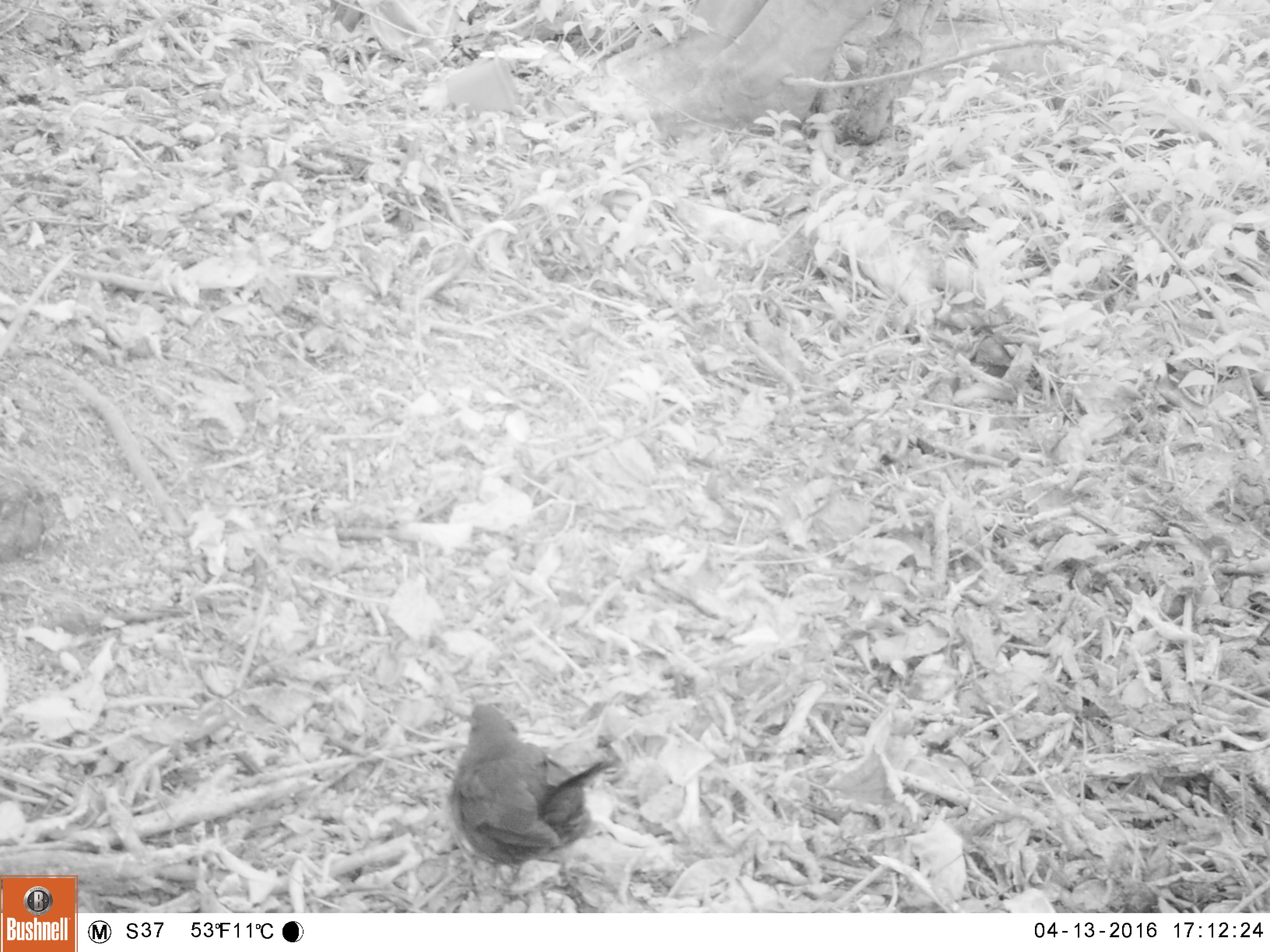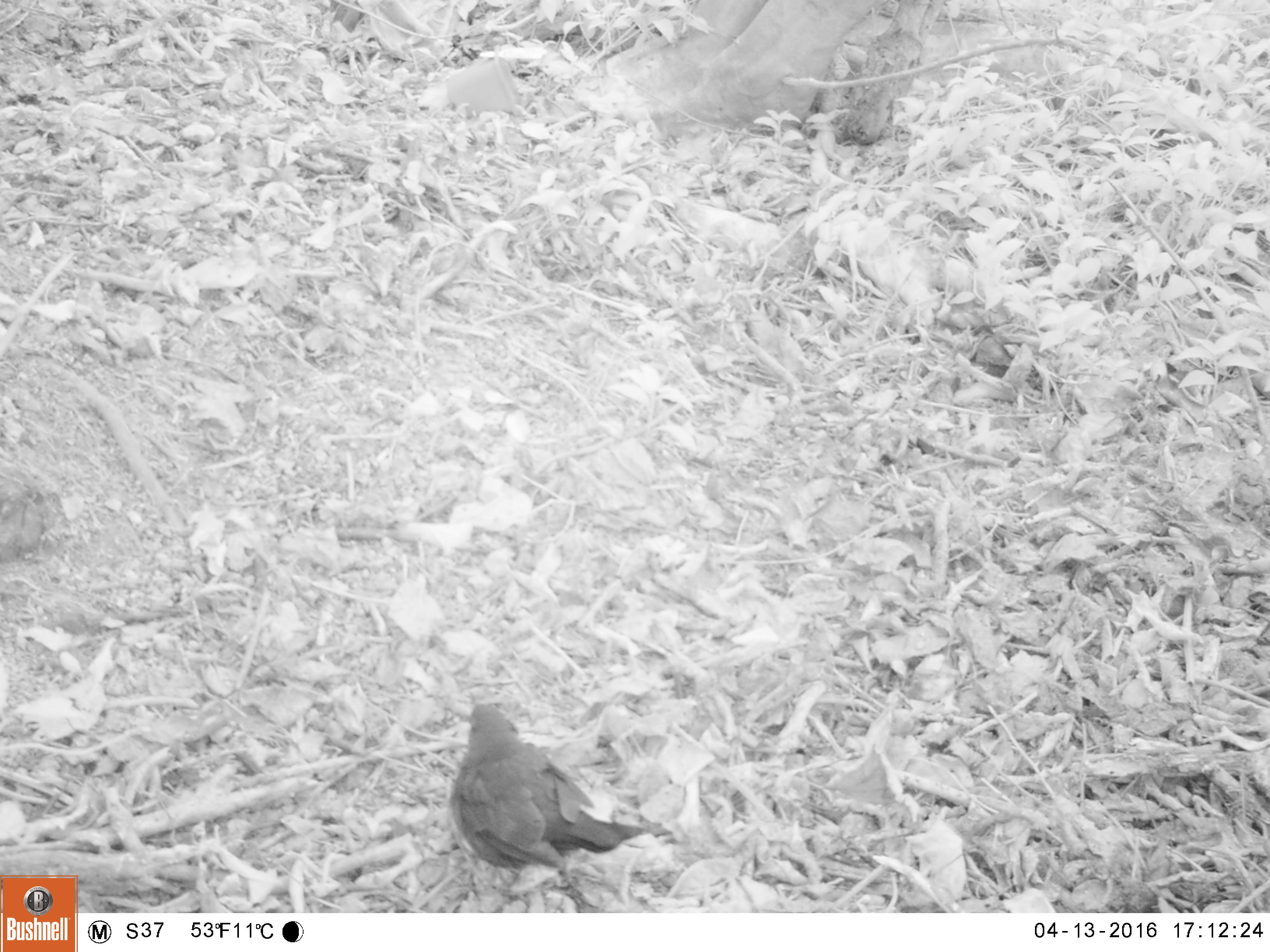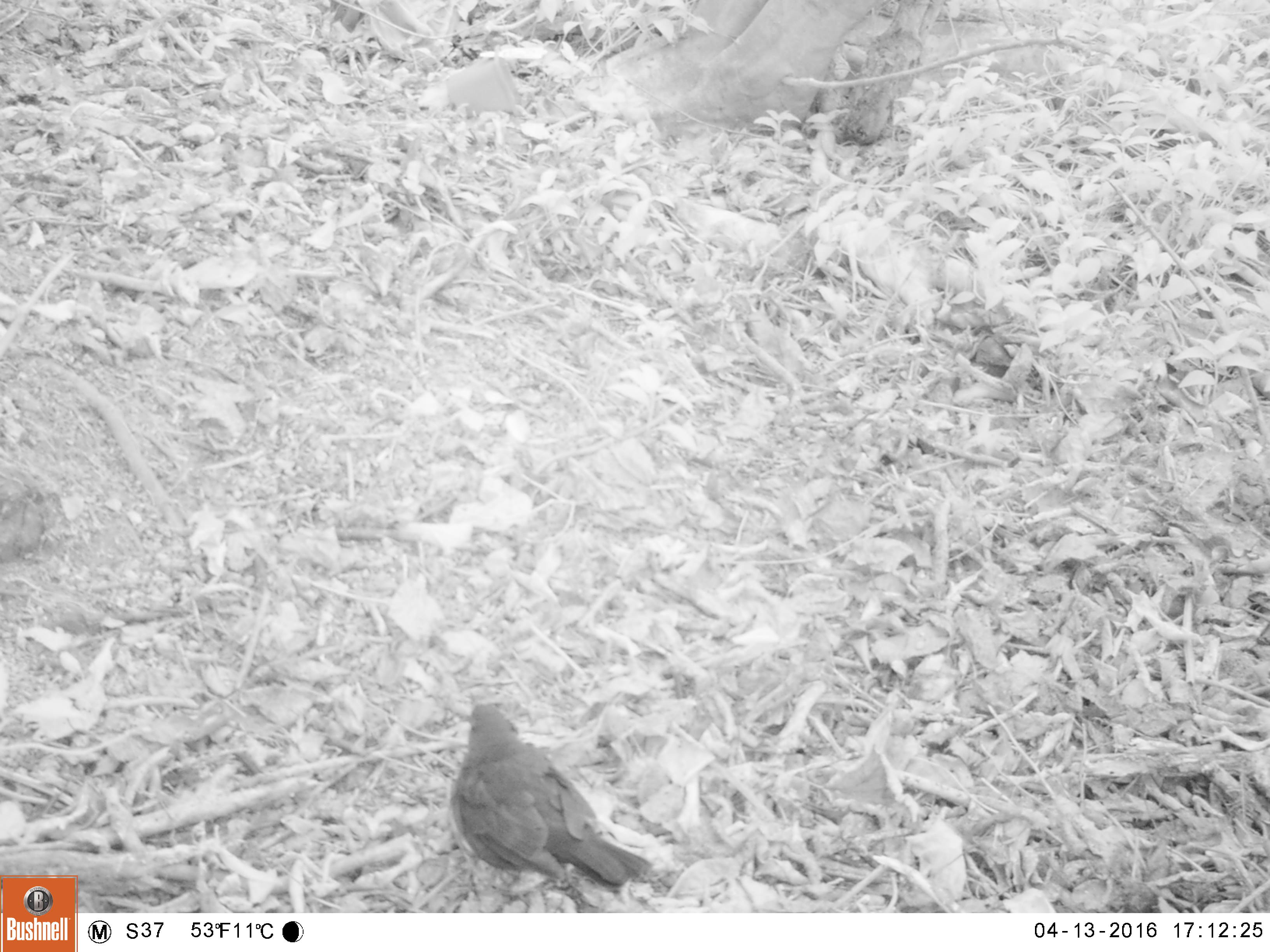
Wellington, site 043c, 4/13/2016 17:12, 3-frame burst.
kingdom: Animalia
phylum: Chordata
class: Aves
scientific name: Aves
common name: bird